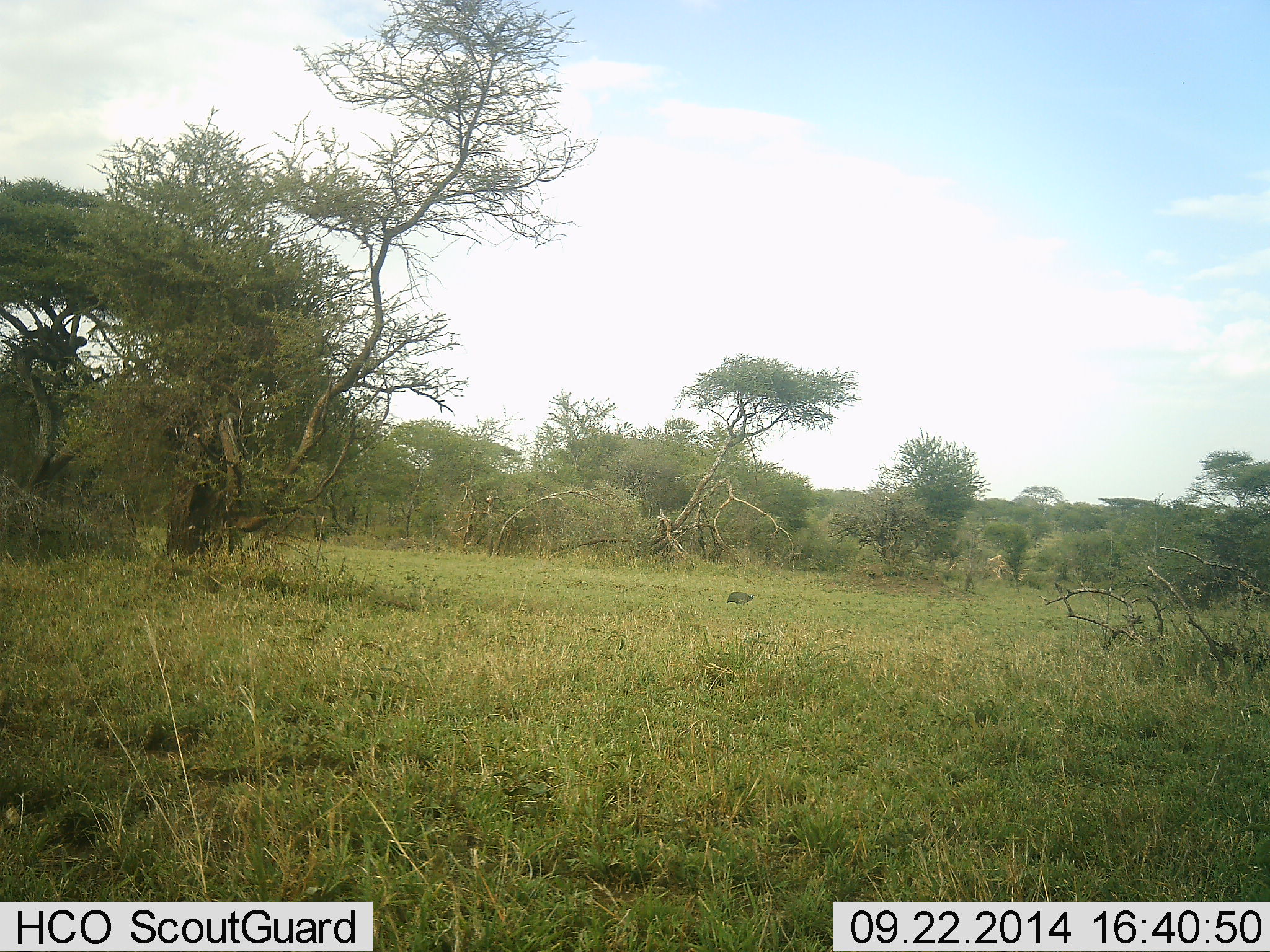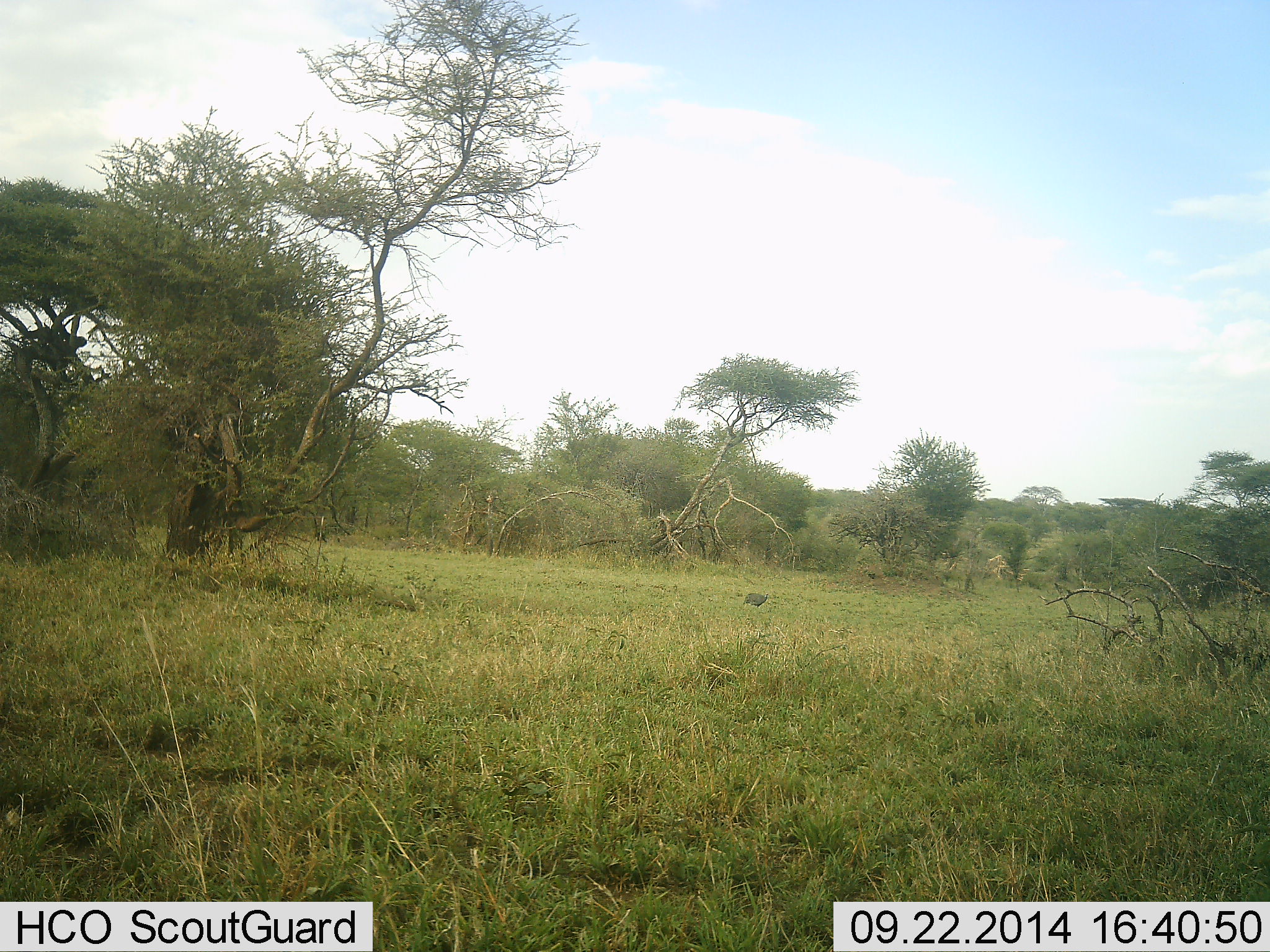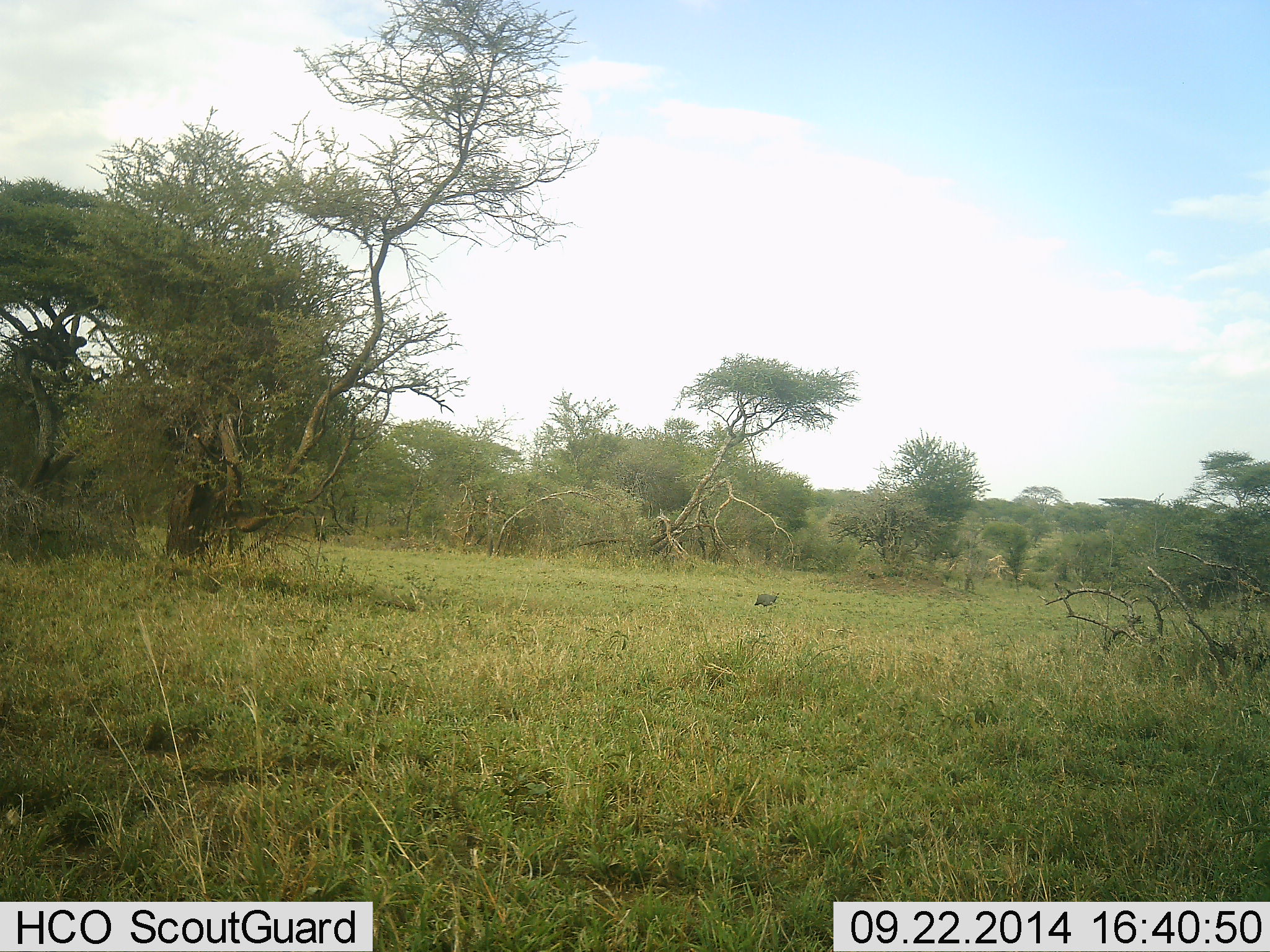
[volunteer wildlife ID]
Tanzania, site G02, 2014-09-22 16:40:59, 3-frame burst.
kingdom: Animalia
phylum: Chordata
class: Aves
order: Galliformes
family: Numididae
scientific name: Numididae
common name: guinea fowl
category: guineafowl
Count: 1.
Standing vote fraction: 20%.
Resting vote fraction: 0%.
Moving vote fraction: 70%.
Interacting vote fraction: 0%.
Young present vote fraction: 0%.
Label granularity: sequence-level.